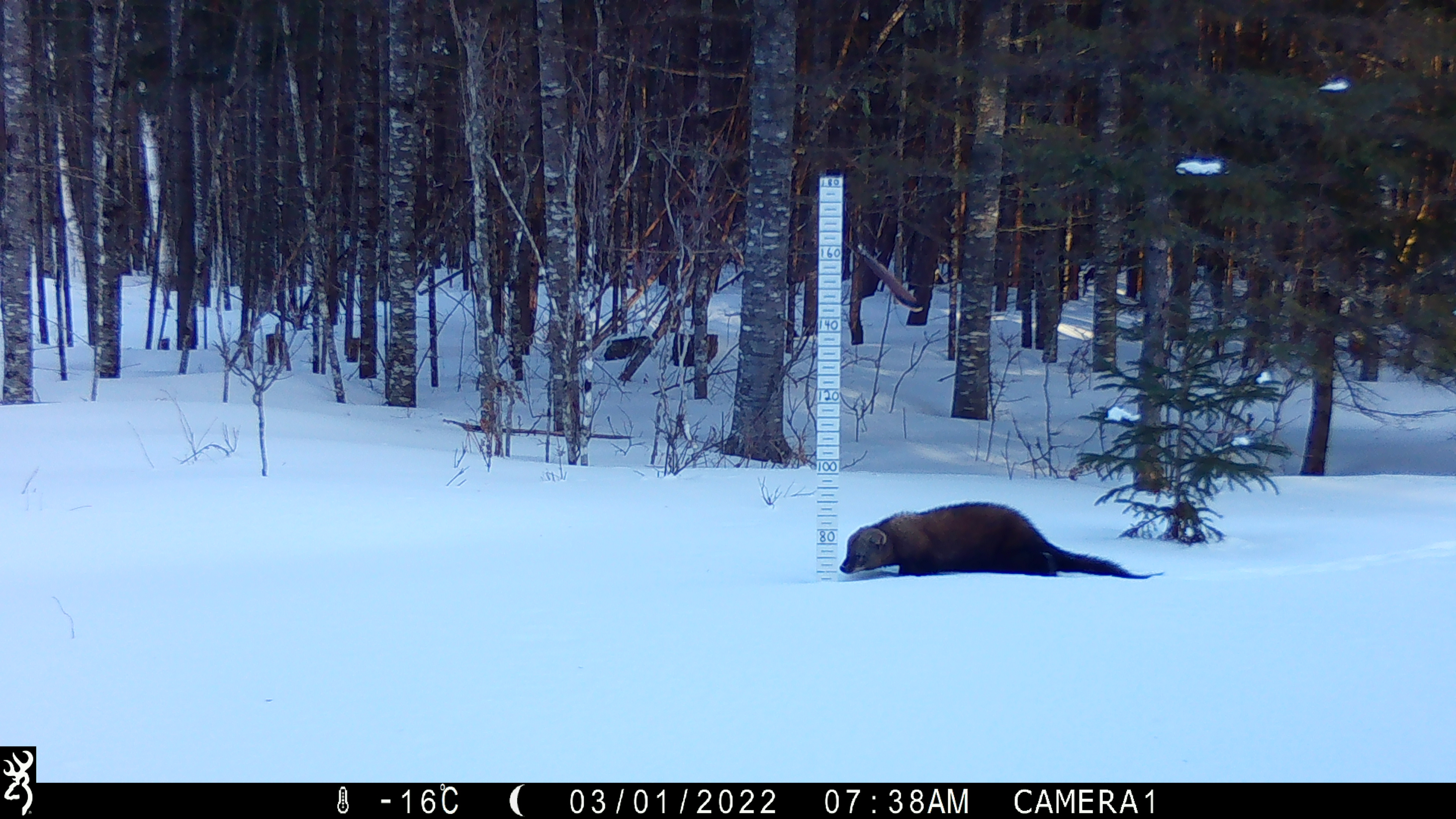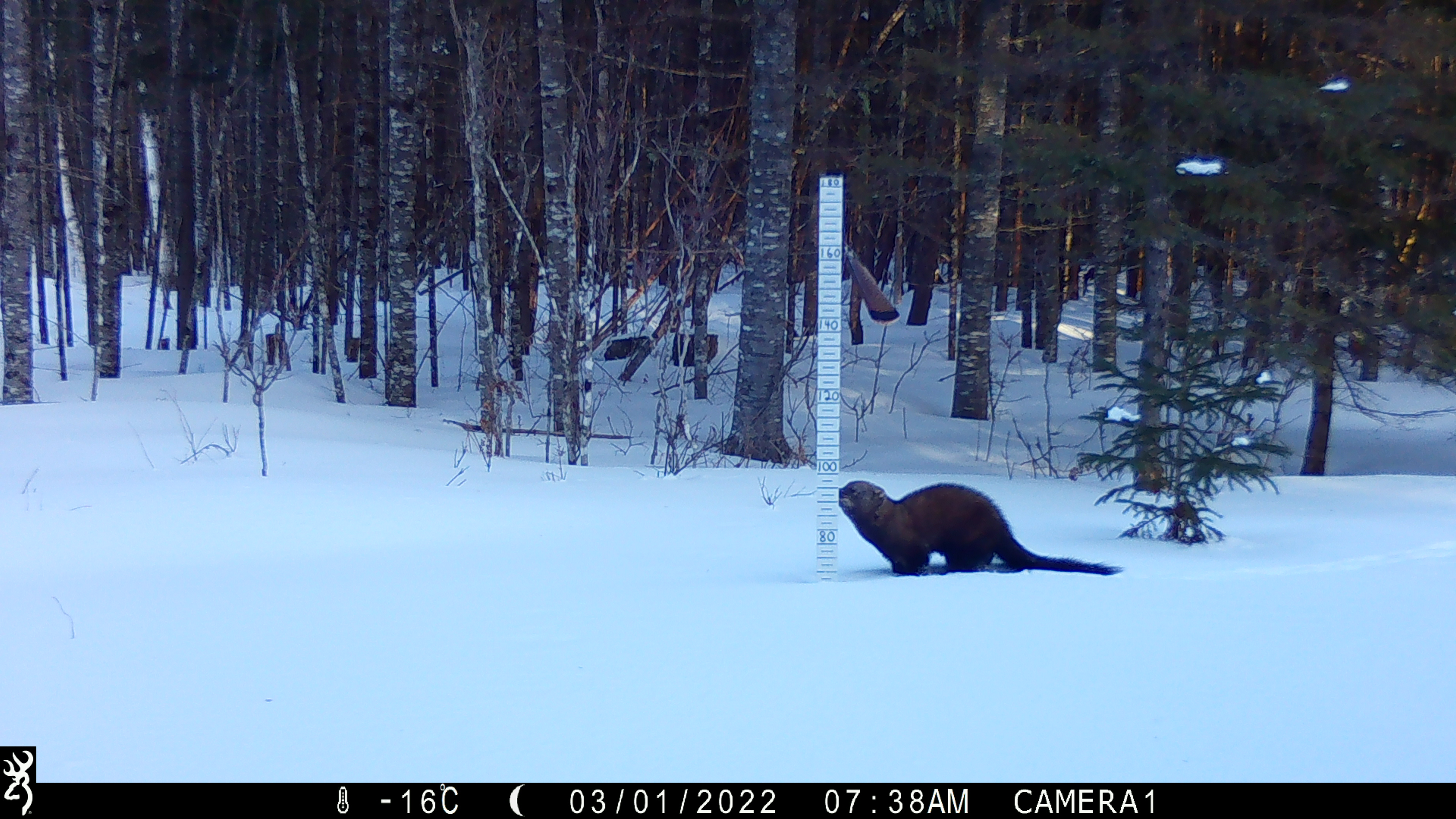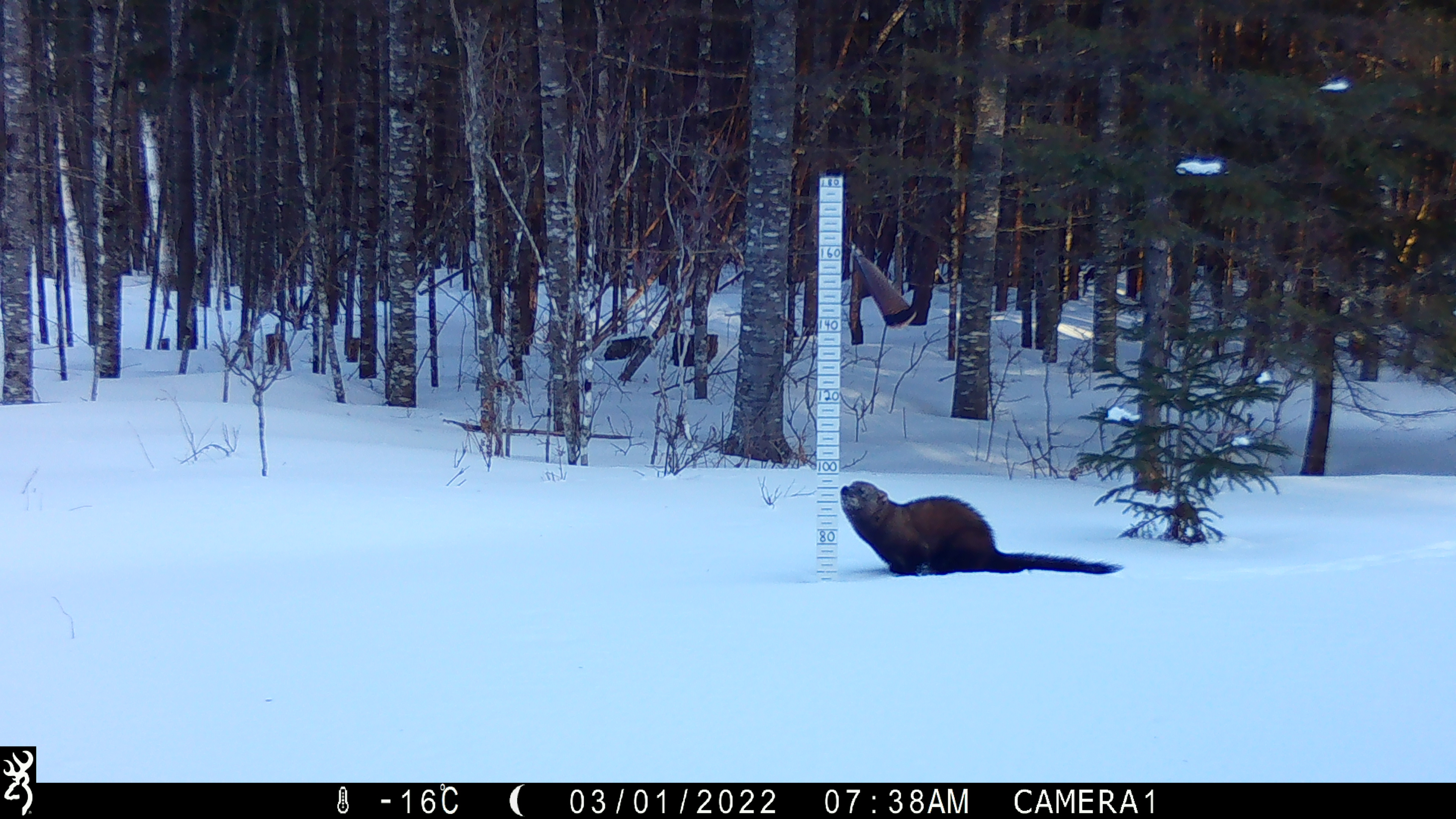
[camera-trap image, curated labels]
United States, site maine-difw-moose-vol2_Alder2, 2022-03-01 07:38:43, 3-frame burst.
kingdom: Animalia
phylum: Chordata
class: Mammalia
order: Carnivora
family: Mustelidae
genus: Pekania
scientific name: Pekania pennanti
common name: fisher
Fisher (Pekania pennanti).